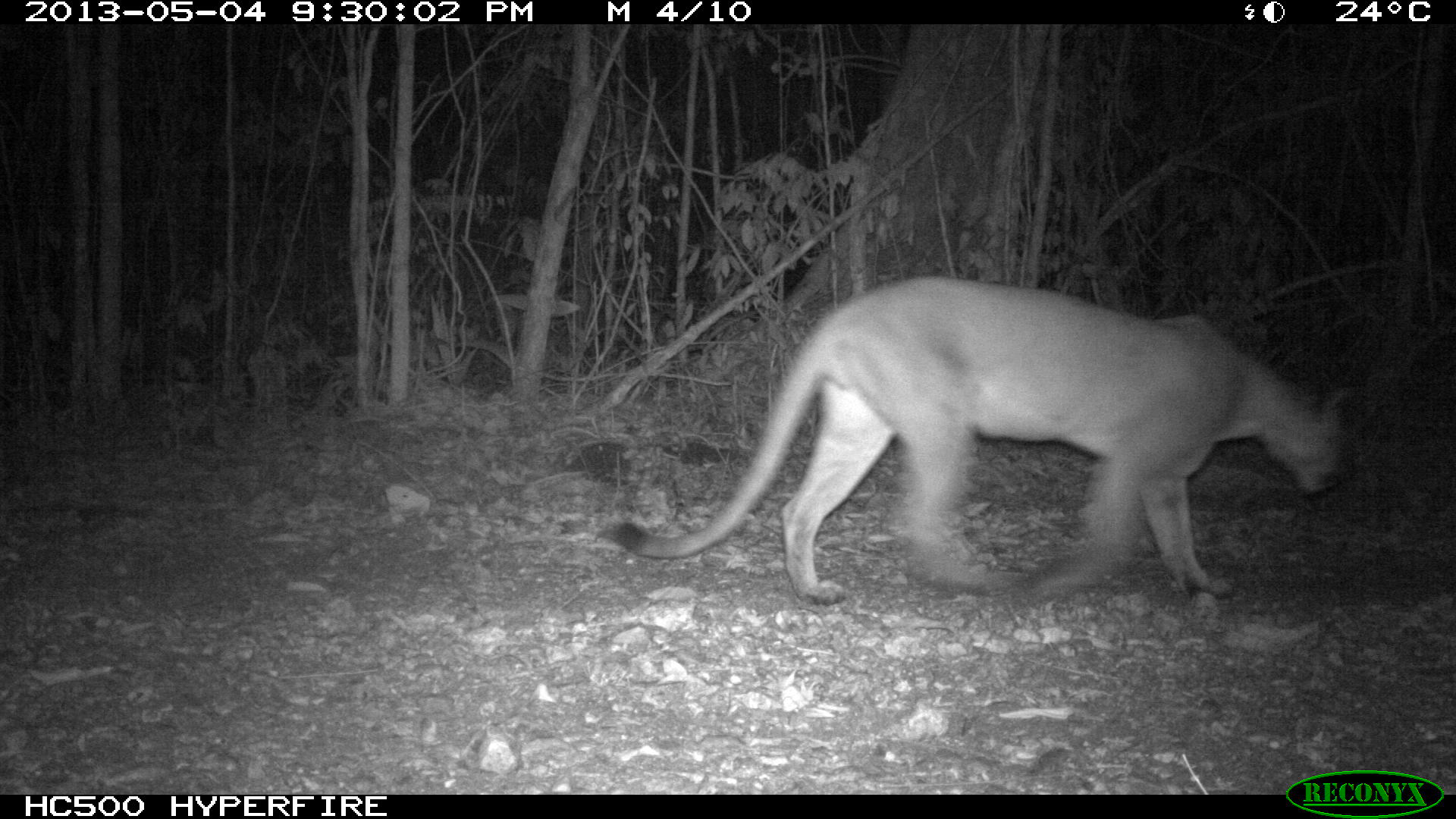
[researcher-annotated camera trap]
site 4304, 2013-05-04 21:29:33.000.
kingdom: Animalia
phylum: Chordata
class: Mammalia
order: Carnivora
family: Felidae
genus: Puma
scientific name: Puma concolor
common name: mountain lion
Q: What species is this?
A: Puma concolor (mountain lion).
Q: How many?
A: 1.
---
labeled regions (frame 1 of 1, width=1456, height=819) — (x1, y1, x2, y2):
puma concolor: (611, 276, 1346, 604)